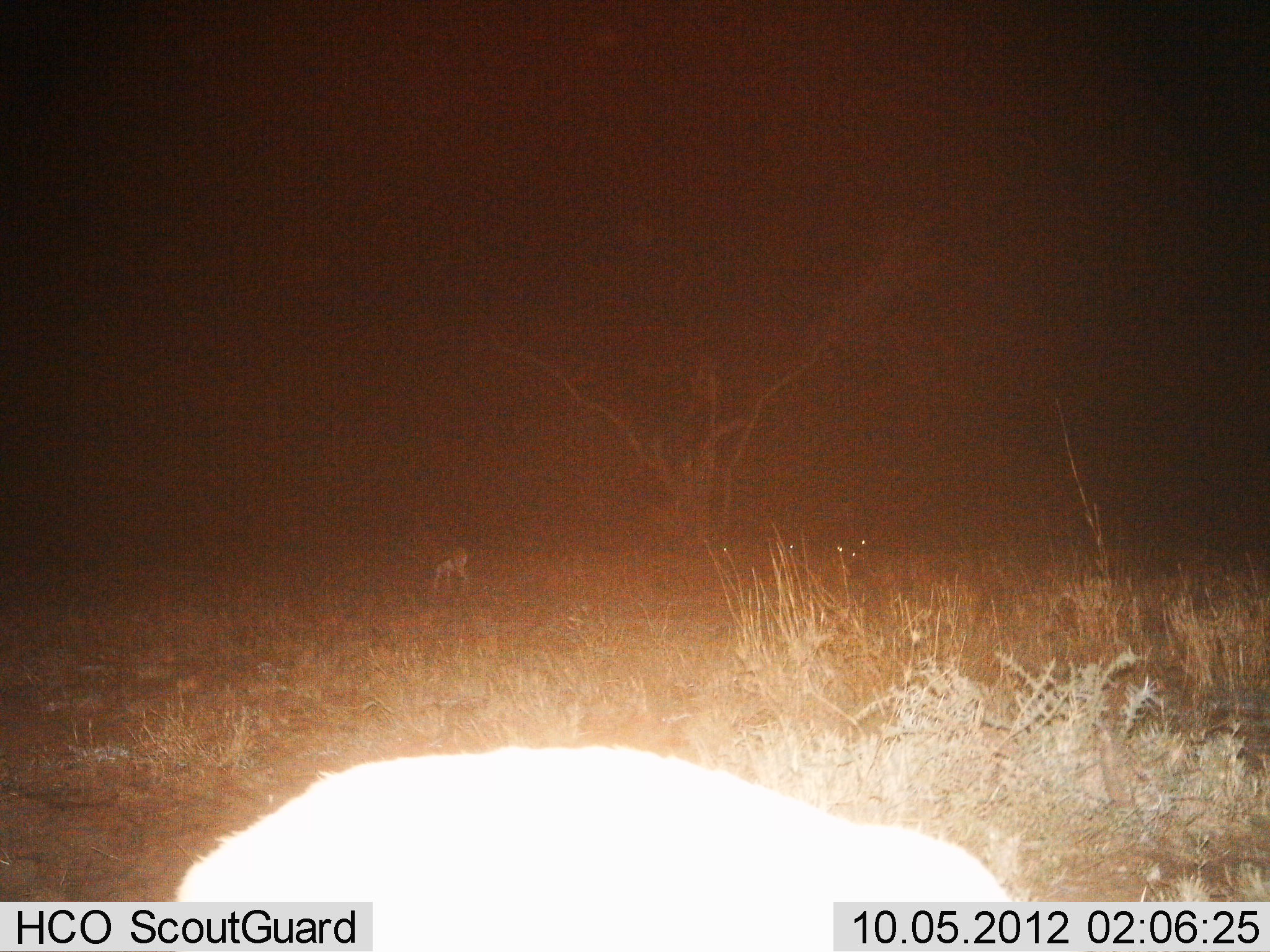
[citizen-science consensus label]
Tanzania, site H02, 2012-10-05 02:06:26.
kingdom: Animalia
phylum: Chordata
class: Mammalia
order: Artiodactyla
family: Bovidae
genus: Eudorcas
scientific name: Eudorcas thomsonii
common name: thomson's gazelle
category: gazellethomsons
Gazellethomsons (thomson's gazelle) (Eudorcas thomsonii), count 2. Behavior (volunteer vote fractions): standing 71%, resting 0%, moving 14%, interacting 0%. Young present (vote fraction): 0%. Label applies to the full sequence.